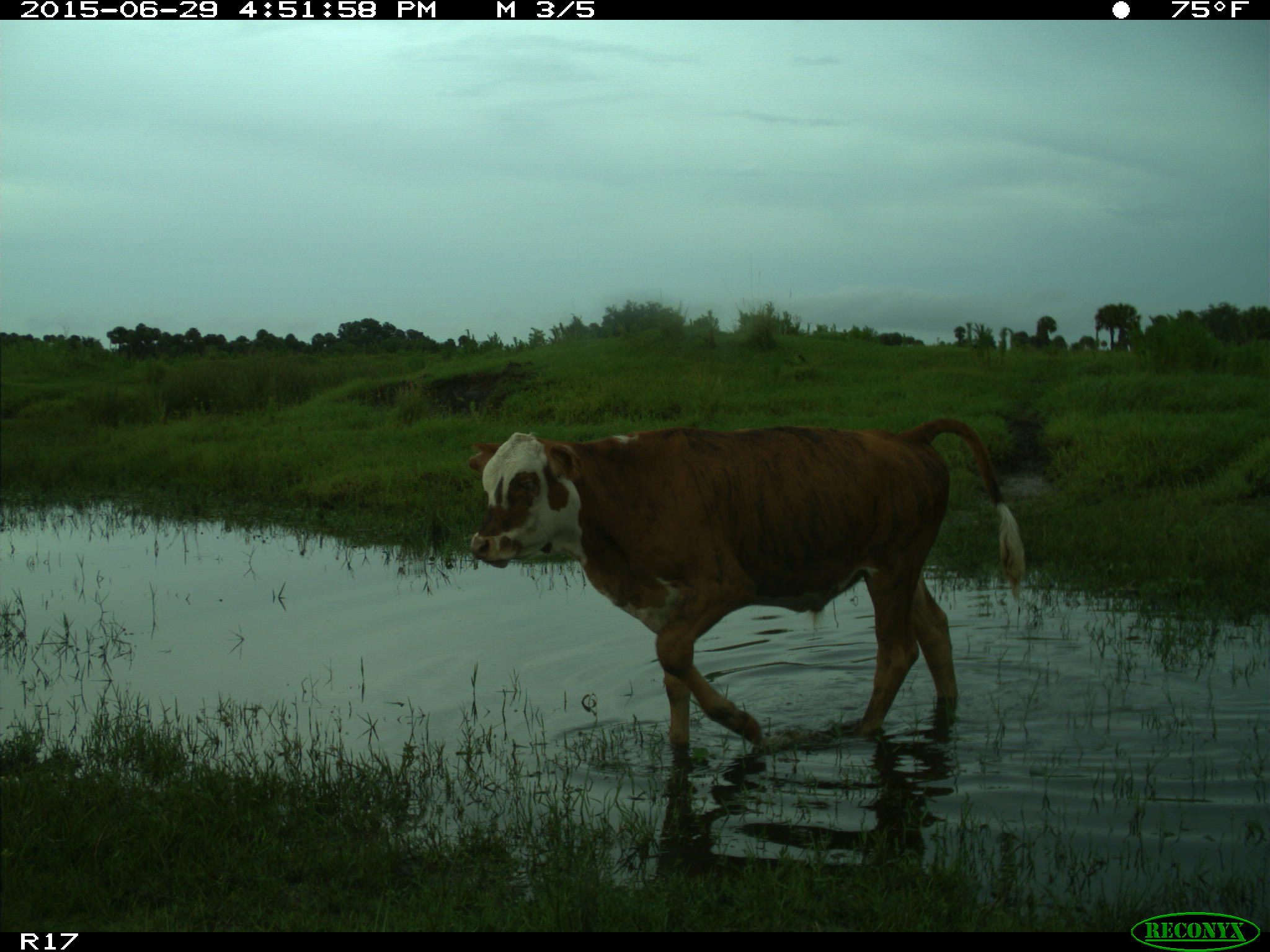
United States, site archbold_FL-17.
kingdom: Animalia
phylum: Chordata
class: Mammalia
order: Artiodactyla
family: Bovidae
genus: Bos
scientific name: Bos taurus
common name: domestic cow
Bos taurus (domestic cow).